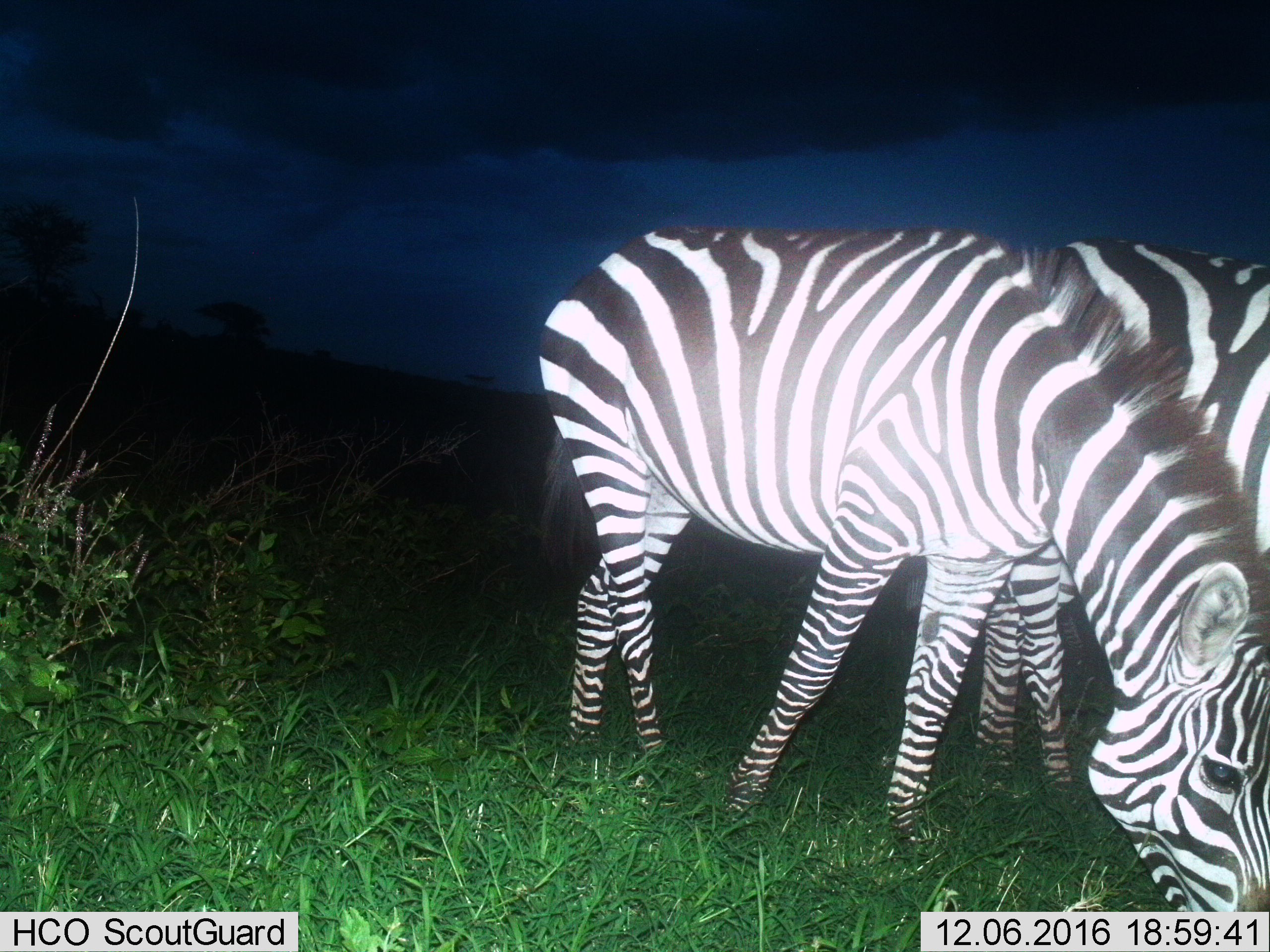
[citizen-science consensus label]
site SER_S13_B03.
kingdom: Animalia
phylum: Chordata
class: Mammalia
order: Perissodactyla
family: Equidae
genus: Equus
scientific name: Equus quagga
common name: plains zebra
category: zebraplains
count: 2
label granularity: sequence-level